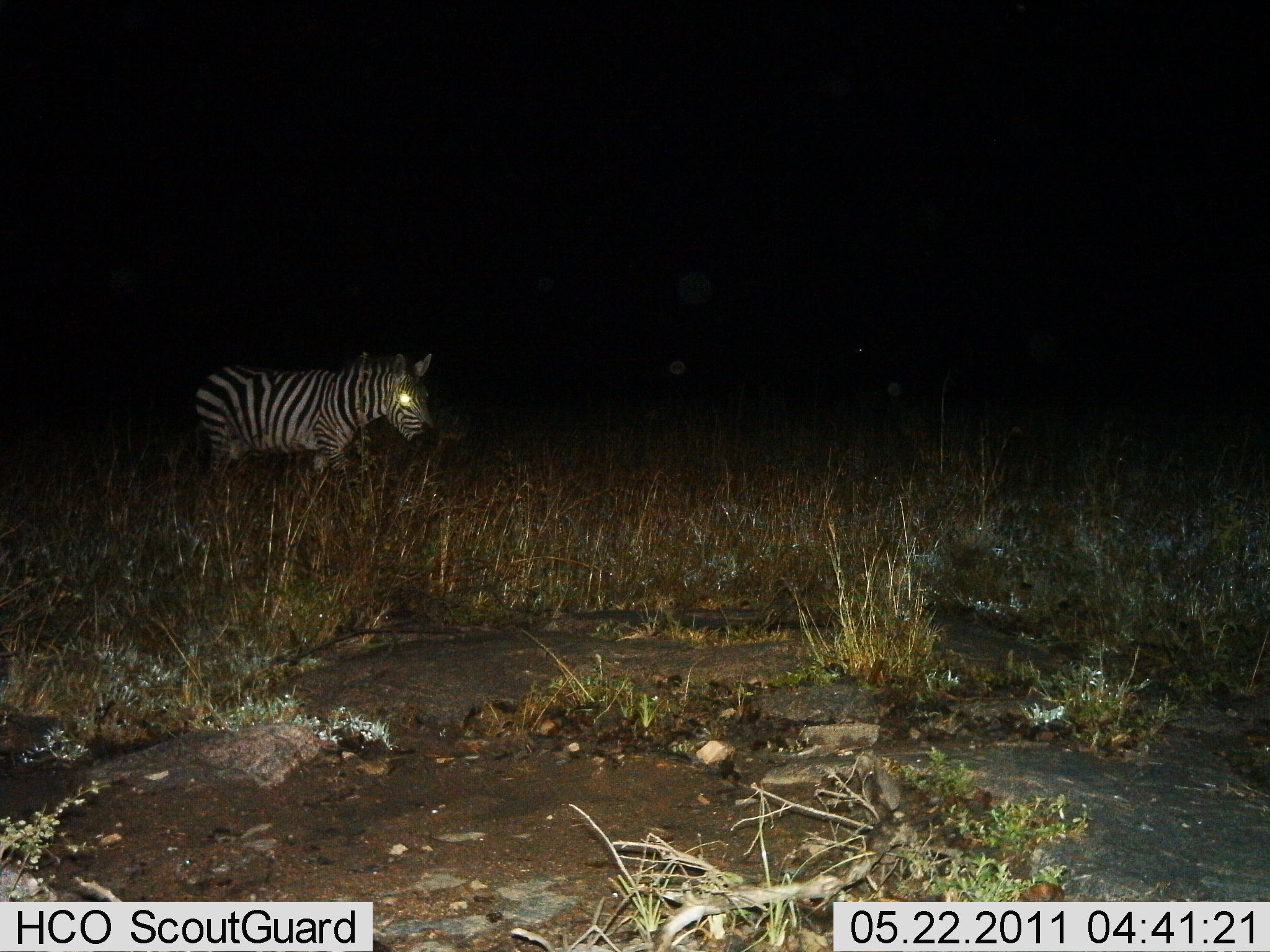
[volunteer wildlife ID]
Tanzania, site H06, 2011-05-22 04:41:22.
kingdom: Animalia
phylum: Chordata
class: Mammalia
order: Perissodactyla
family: Equidae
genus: Equus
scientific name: Equus quagga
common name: plains zebra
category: zebra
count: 1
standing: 44%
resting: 0%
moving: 56%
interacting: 0%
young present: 0%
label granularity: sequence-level